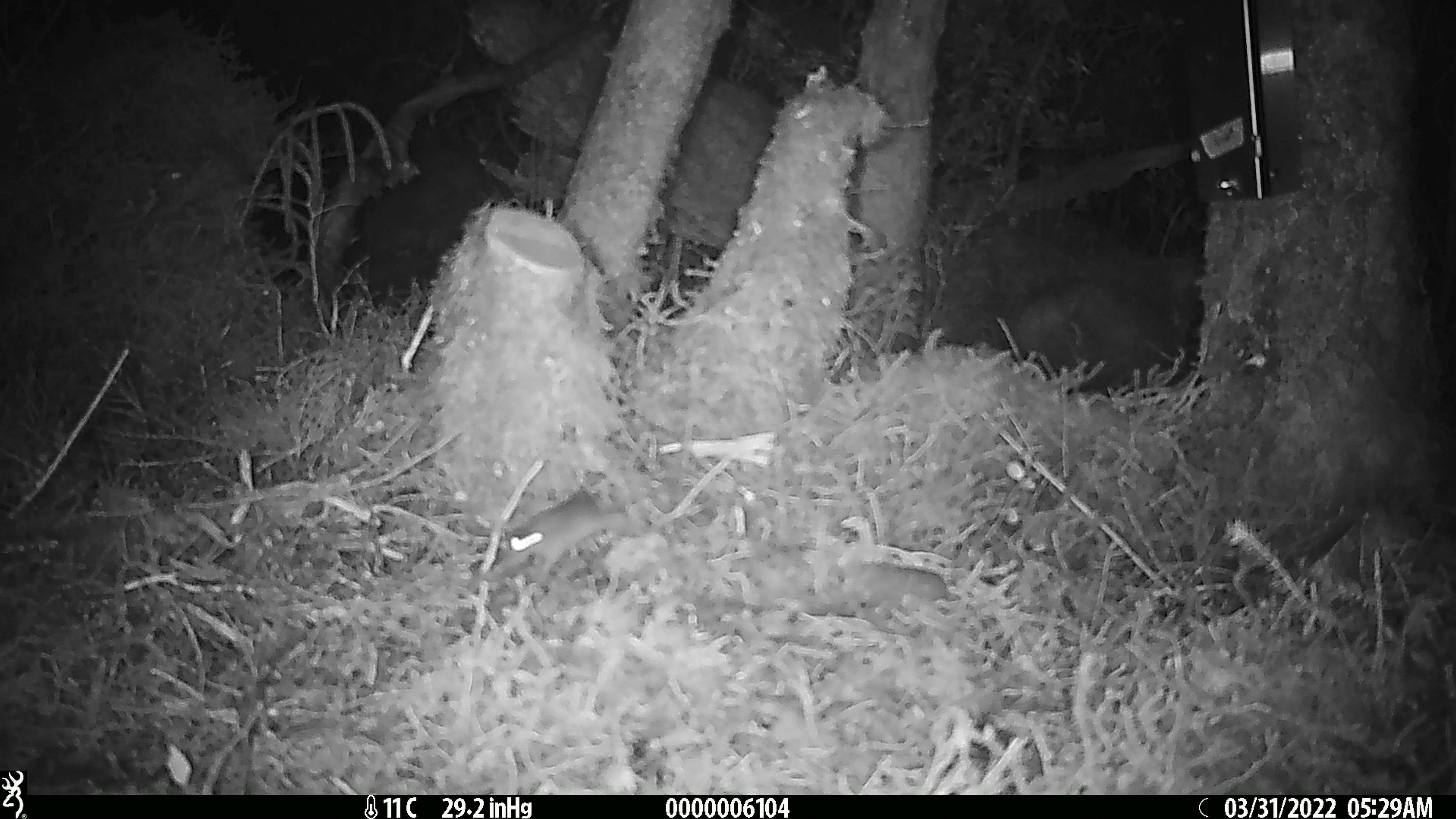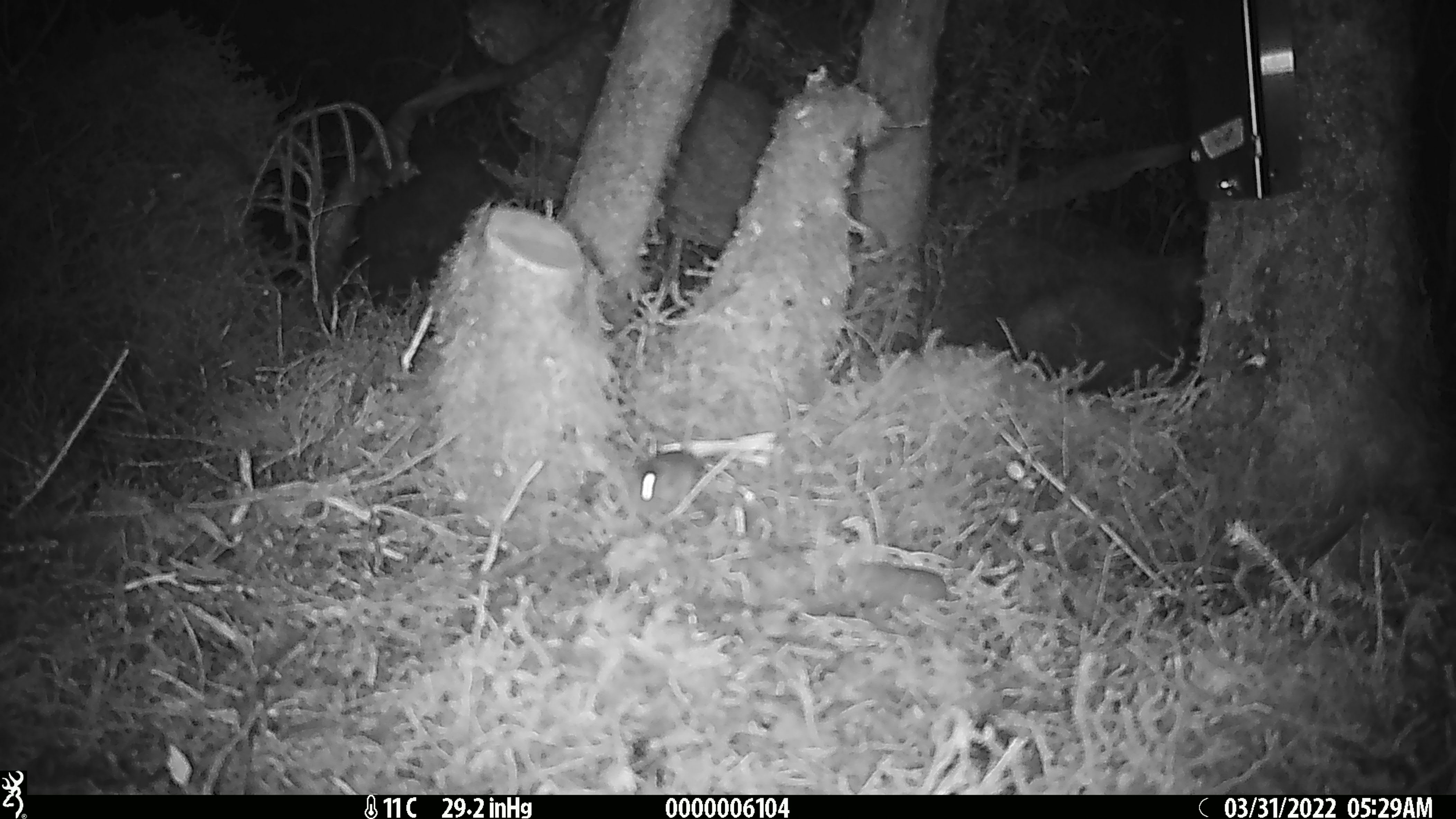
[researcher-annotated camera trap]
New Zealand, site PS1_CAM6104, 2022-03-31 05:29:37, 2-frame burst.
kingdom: Animalia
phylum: Chordata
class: Mammalia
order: Rodentia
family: Muridae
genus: Mus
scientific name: Mus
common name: mouse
Mouse (Mus).